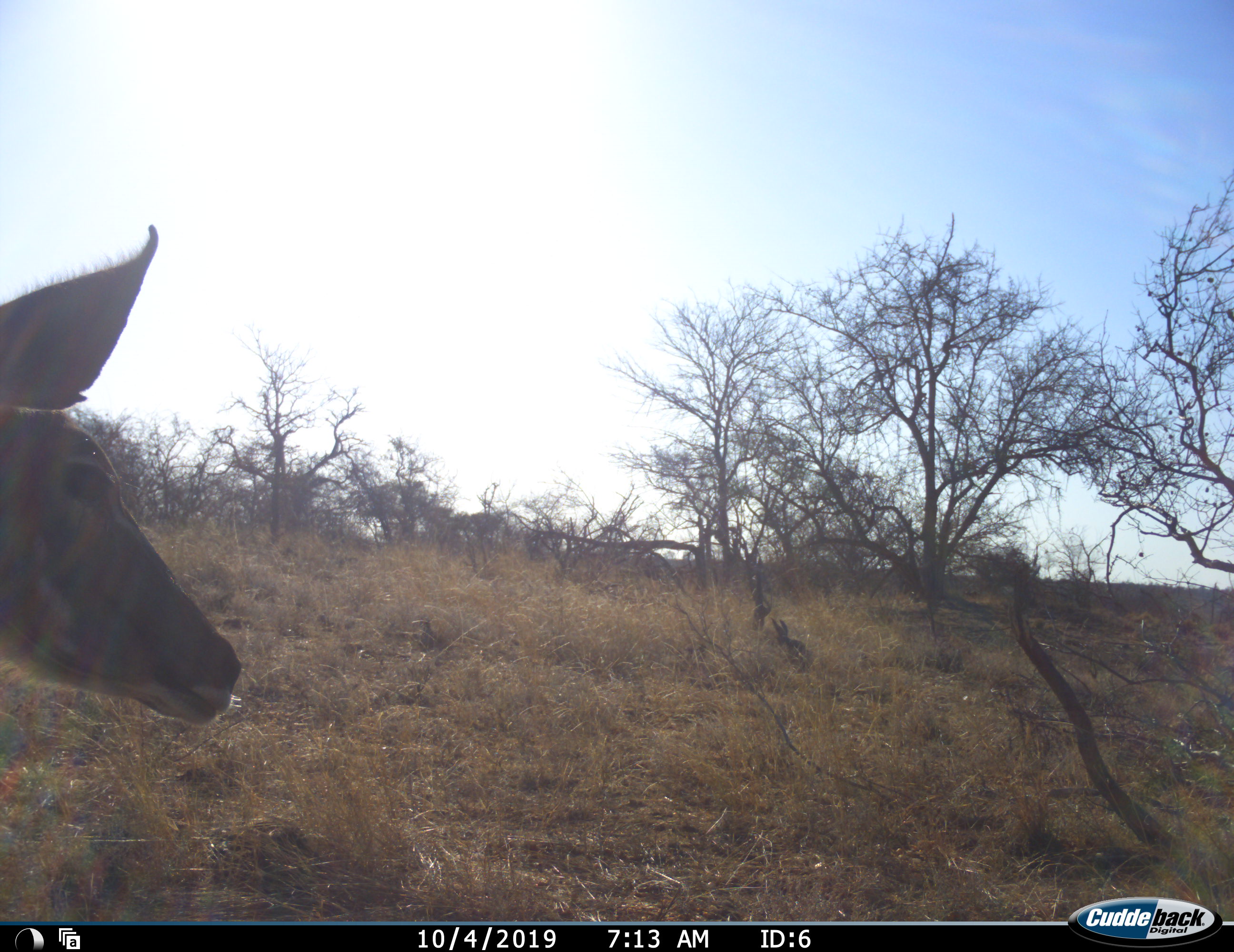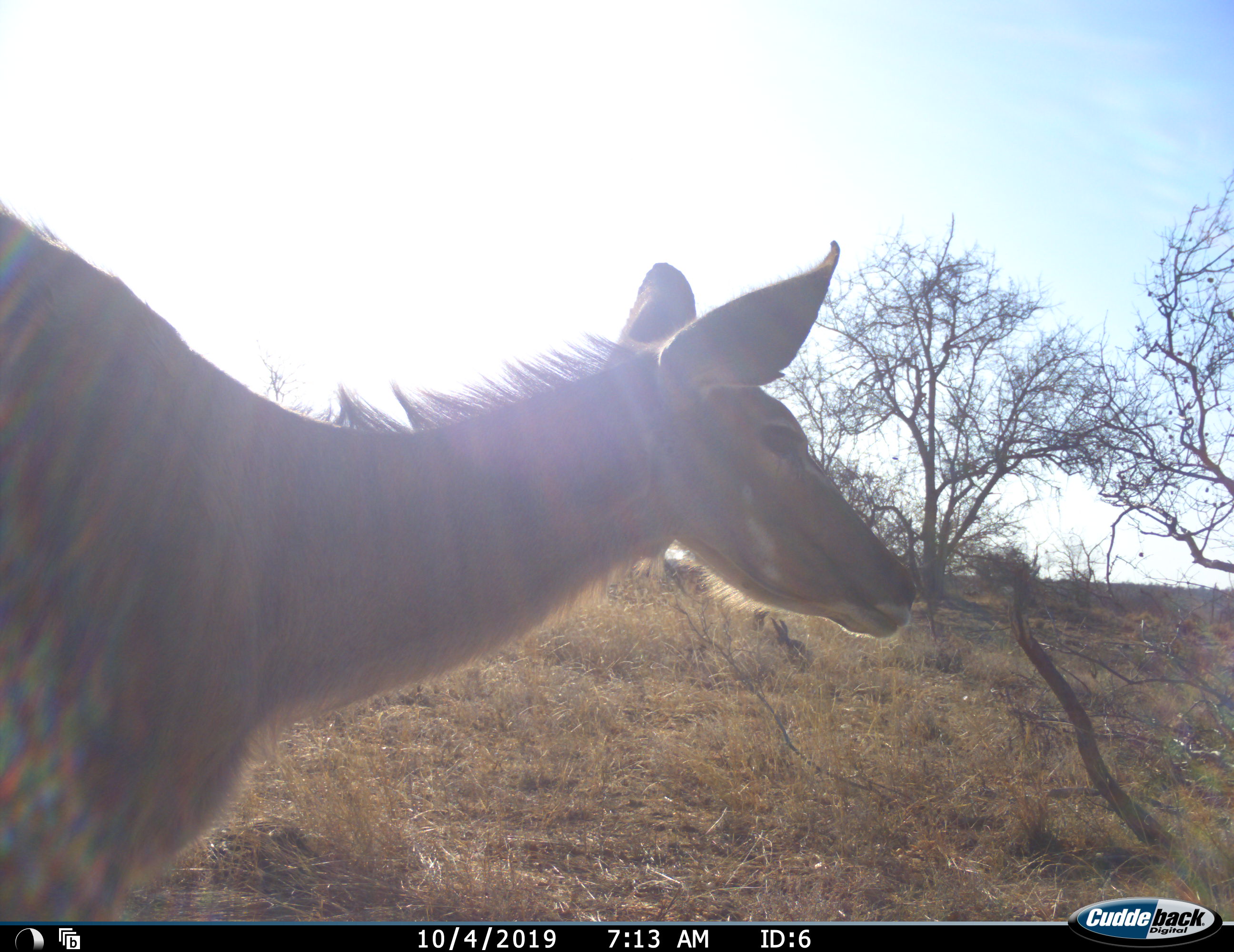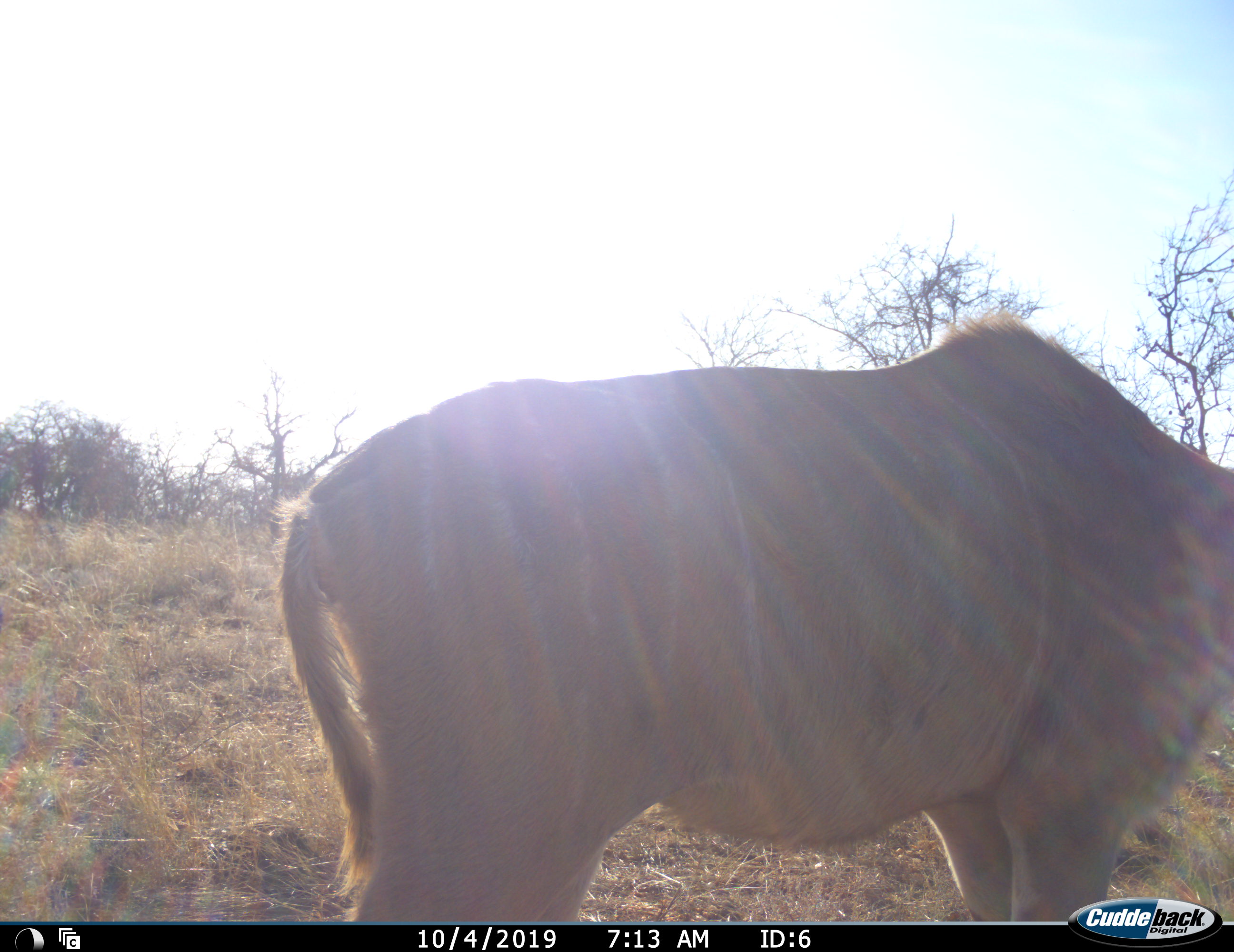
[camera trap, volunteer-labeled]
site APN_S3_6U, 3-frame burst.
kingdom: Animalia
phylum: Chordata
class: Mammalia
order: Artiodactyla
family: Bovidae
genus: Tragelaphus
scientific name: Tragelaphus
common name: kudu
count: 1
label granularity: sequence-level